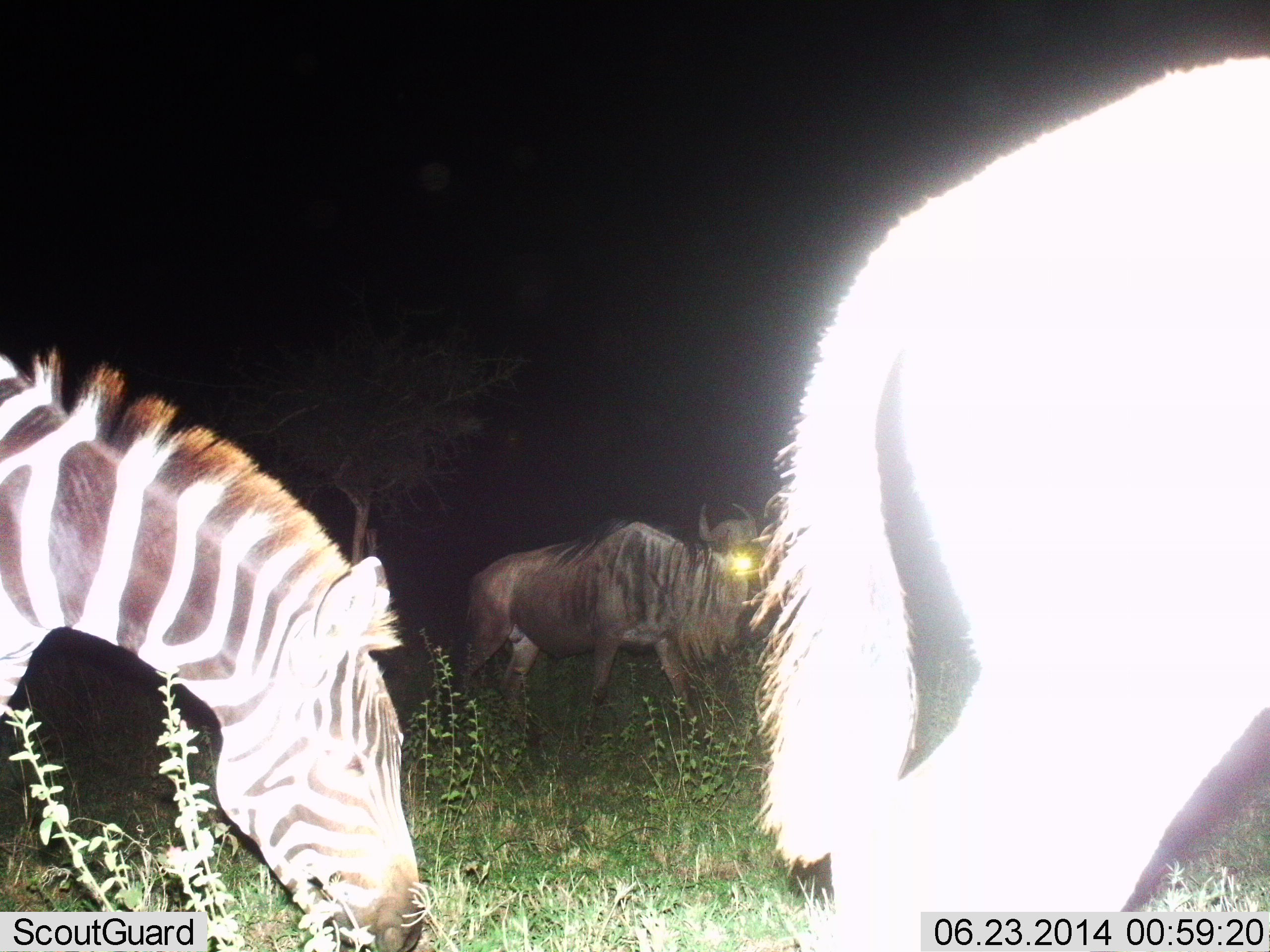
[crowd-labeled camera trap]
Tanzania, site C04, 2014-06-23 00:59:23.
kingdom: Animalia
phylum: Chordata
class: Mammalia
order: Artiodactyla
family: Bovidae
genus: Connochaetes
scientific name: Connochaetes taurinus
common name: blue wildebeest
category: wildebeest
Wildebeest (blue wildebeest) (Connochaetes taurinus), count 2. Behavior (volunteer vote fractions): standing 50%, resting 0%, moving 42%, interacting 0%. Young present (vote fraction): 0%. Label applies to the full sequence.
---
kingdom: Animalia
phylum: Chordata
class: Mammalia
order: Perissodactyla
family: Equidae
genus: Equus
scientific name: Equus quagga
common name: plains zebra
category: zebra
Zebra (plains zebra) (Equus quagga), count 2. Behavior (volunteer vote fractions): standing 20%, resting 0%, moving 10%, interacting 0%. Young present (vote fraction): 0%. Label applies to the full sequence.